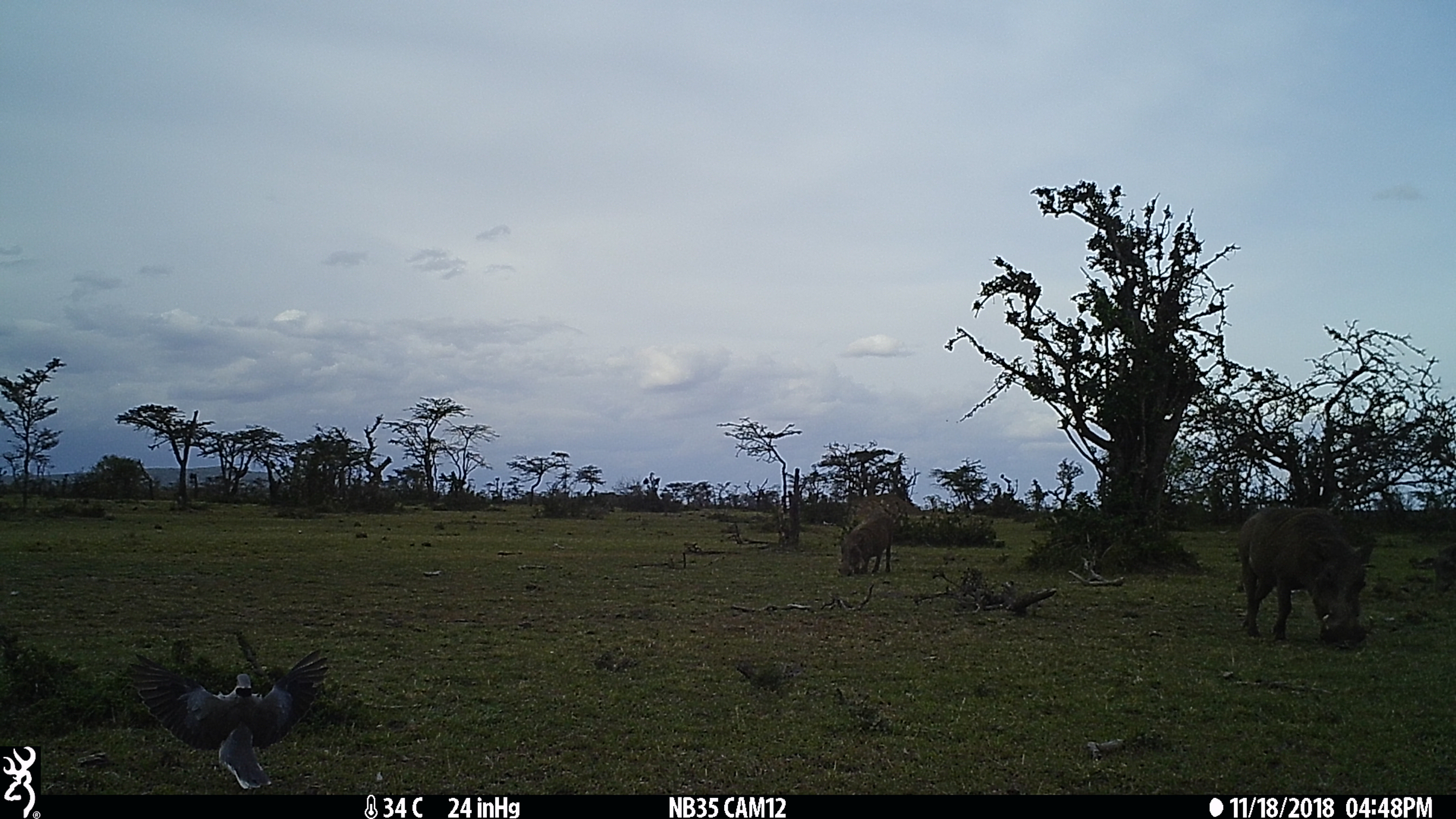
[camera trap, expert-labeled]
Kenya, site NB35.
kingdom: Animalia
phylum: Chordata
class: Mammalia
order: Artiodactyla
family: Suidae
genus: Phacochoerus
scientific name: Phacochoerus africanus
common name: common warthog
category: warthog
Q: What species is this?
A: Warthog (common warthog) (Phacochoerus africanus).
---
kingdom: Animalia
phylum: Chordata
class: Aves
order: Columbiformes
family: Columbidae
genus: Streptopelia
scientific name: Streptopelia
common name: collared dove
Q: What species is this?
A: Collared dove (Streptopelia).